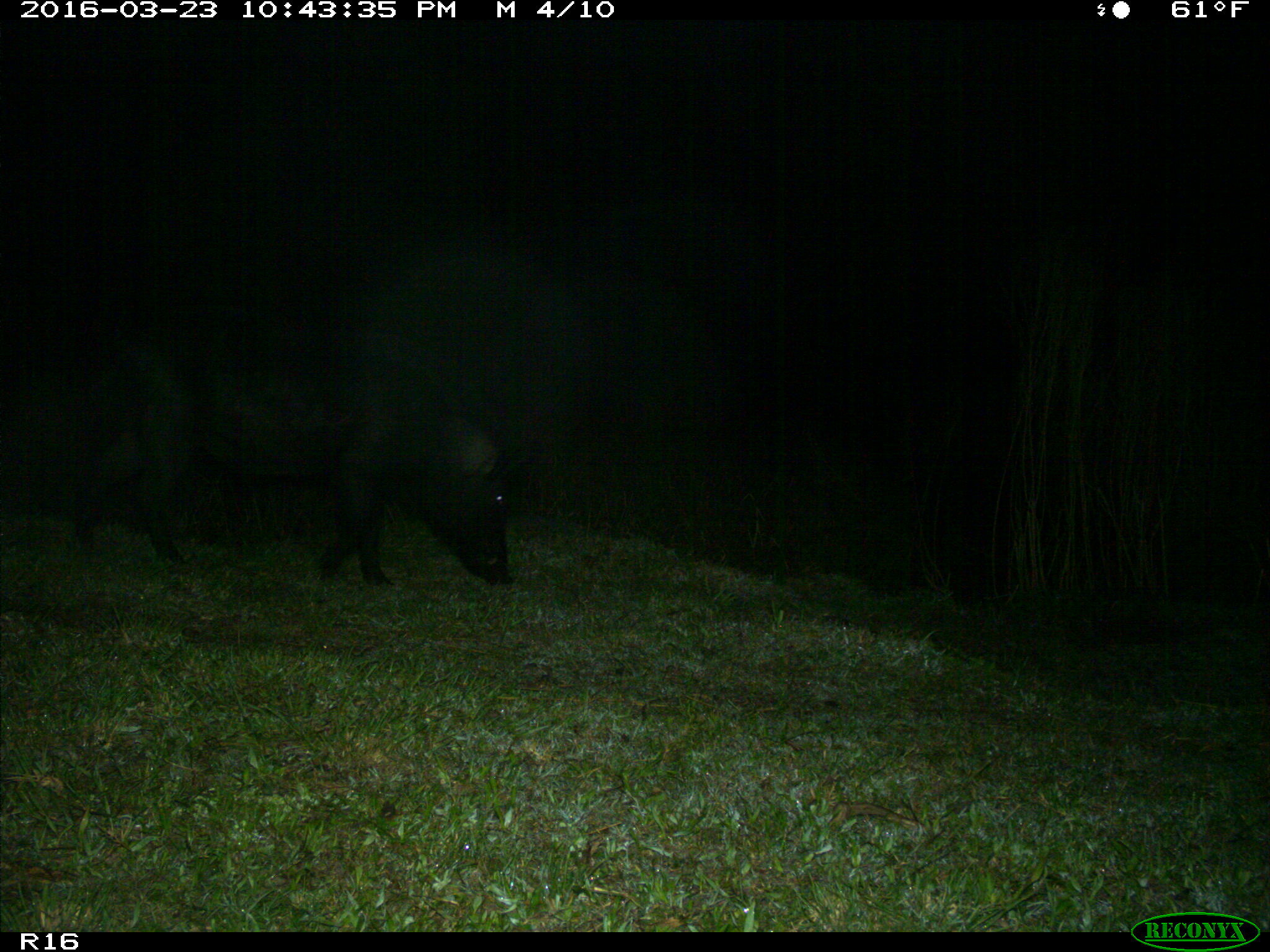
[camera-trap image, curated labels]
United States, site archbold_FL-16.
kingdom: Animalia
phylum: Chordata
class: Mammalia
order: Artiodactyla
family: Suidae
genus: Sus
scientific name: Sus scrofa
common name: wild boar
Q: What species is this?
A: Sus scrofa (wild boar).